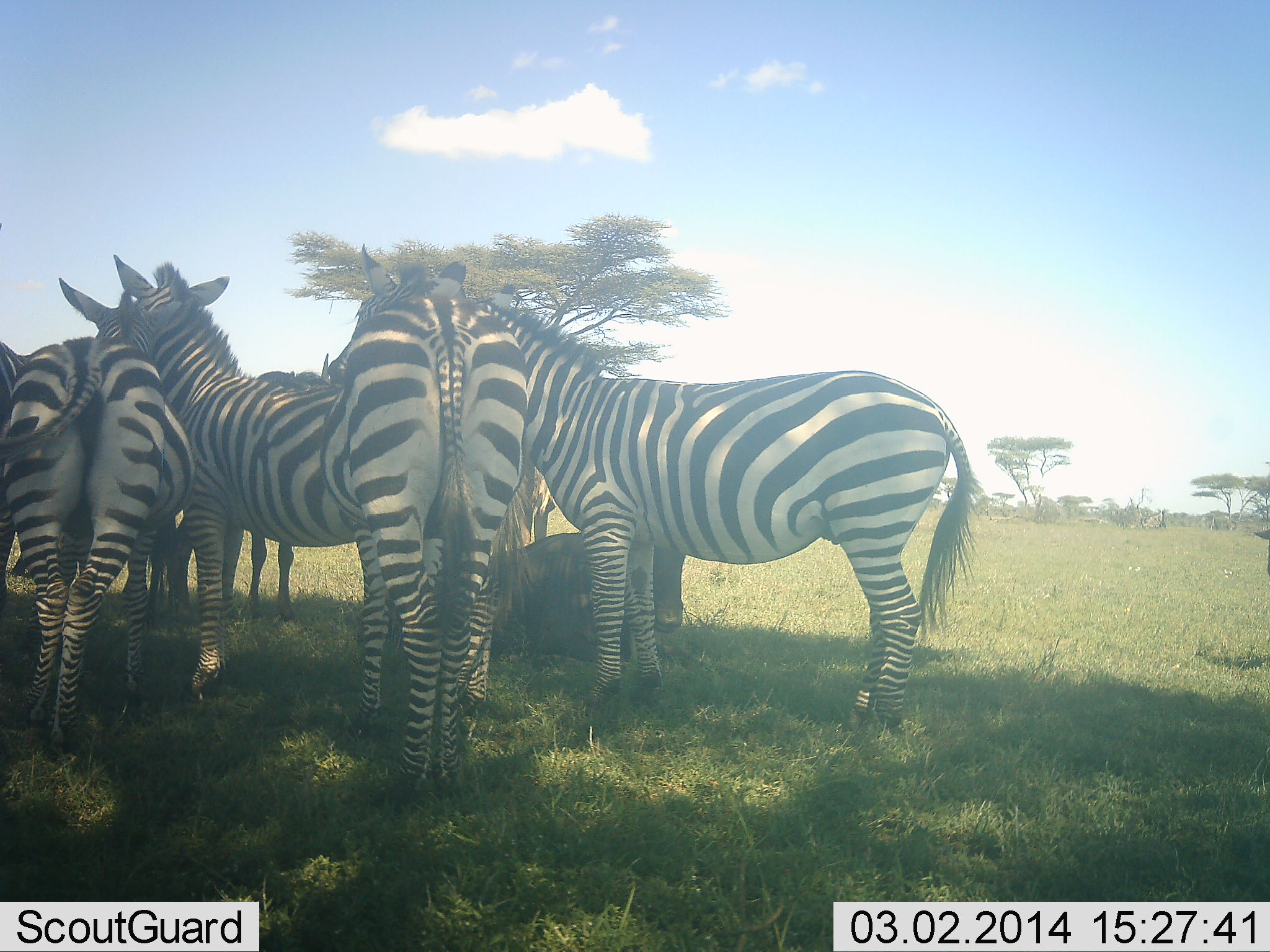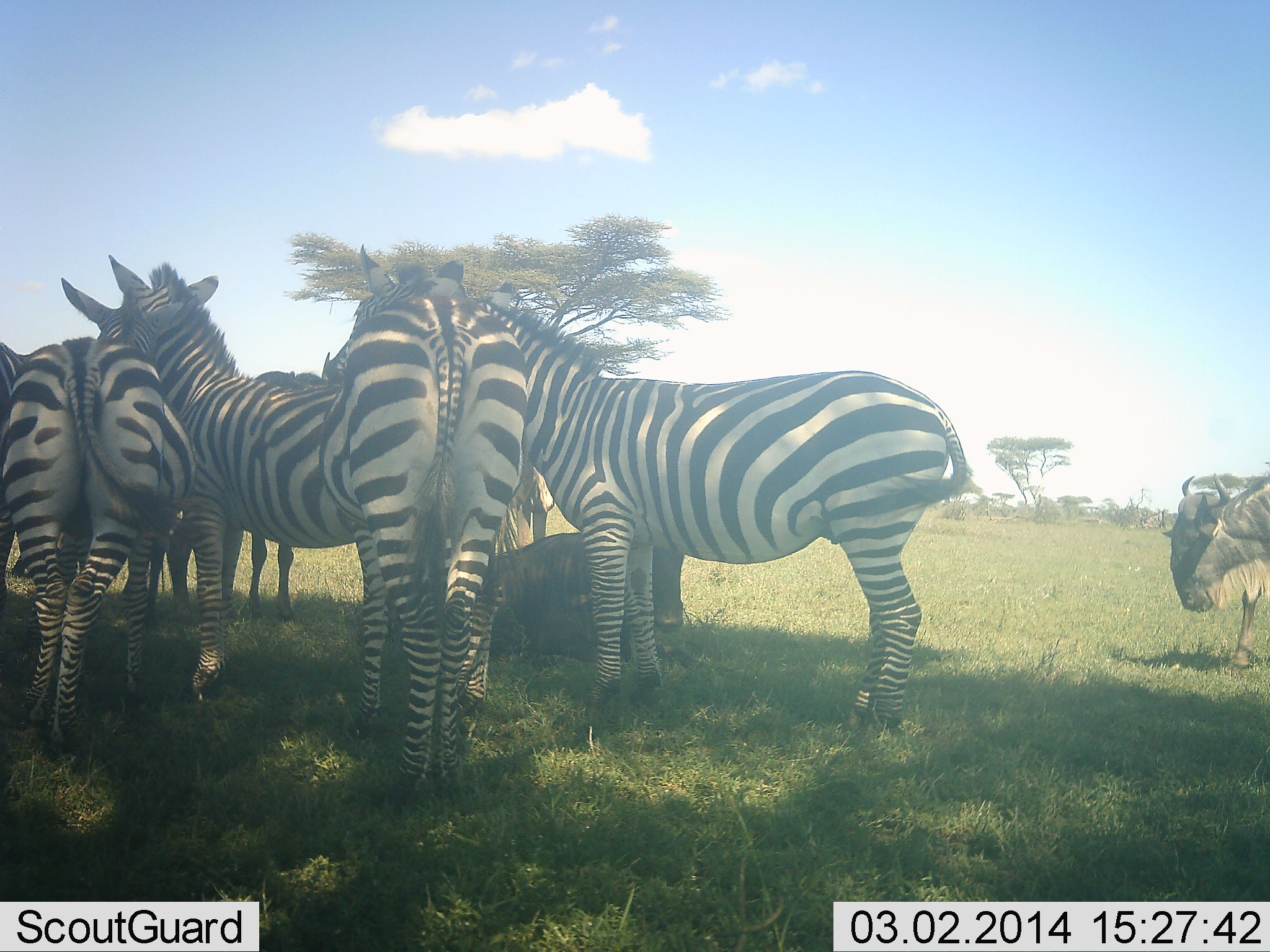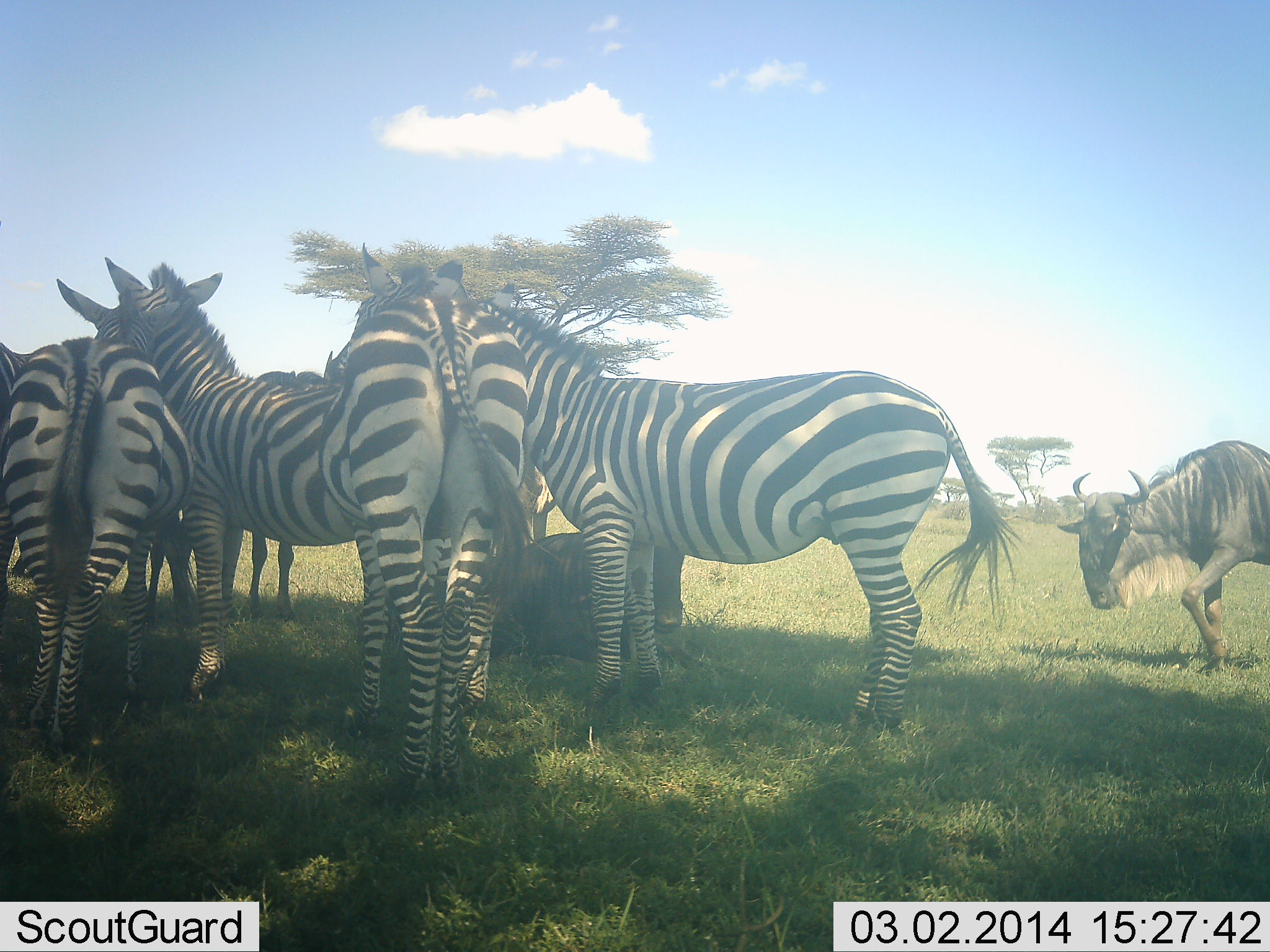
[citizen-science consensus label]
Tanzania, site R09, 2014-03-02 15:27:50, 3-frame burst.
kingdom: Animalia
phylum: Chordata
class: Mammalia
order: Artiodactyla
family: Bovidae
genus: Connochaetes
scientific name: Connochaetes taurinus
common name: blue wildebeest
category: wildebeest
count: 2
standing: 33%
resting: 58%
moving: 78%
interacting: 0%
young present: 0%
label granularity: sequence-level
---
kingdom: Animalia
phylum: Chordata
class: Mammalia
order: Perissodactyla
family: Equidae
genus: Equus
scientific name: Equus quagga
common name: plains zebra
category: zebra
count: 5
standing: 89%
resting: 8%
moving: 4%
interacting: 20%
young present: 0%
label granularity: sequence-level